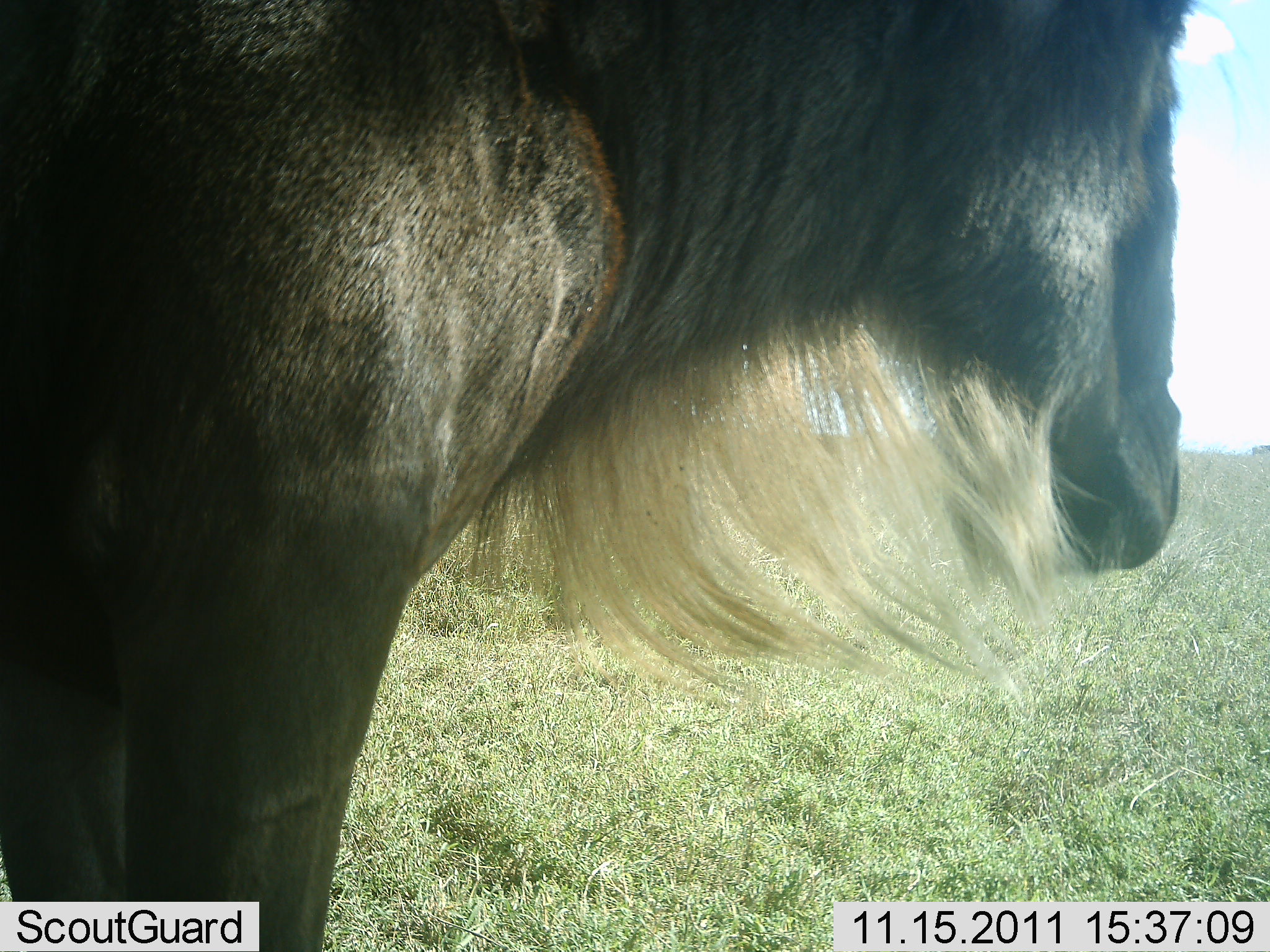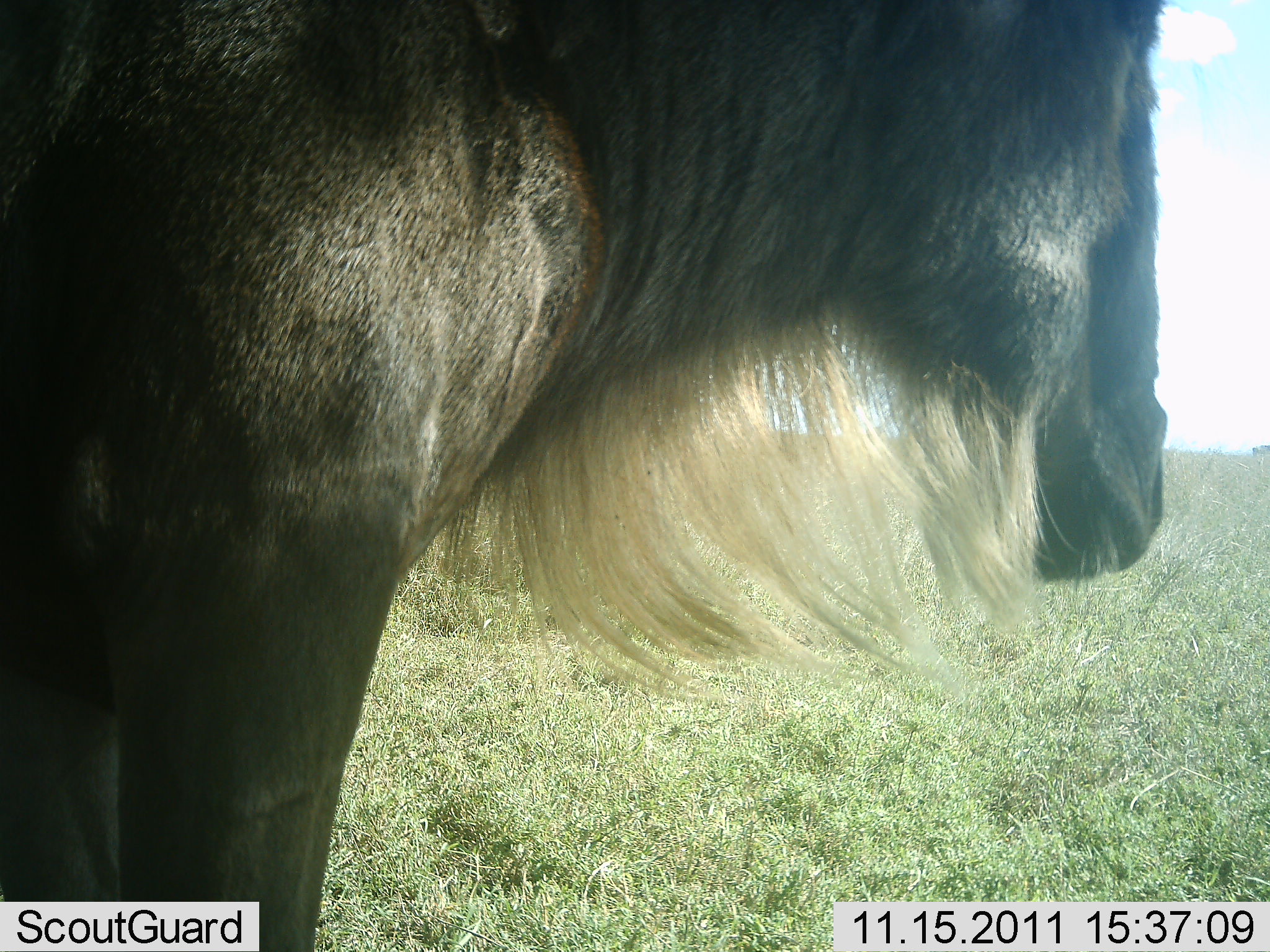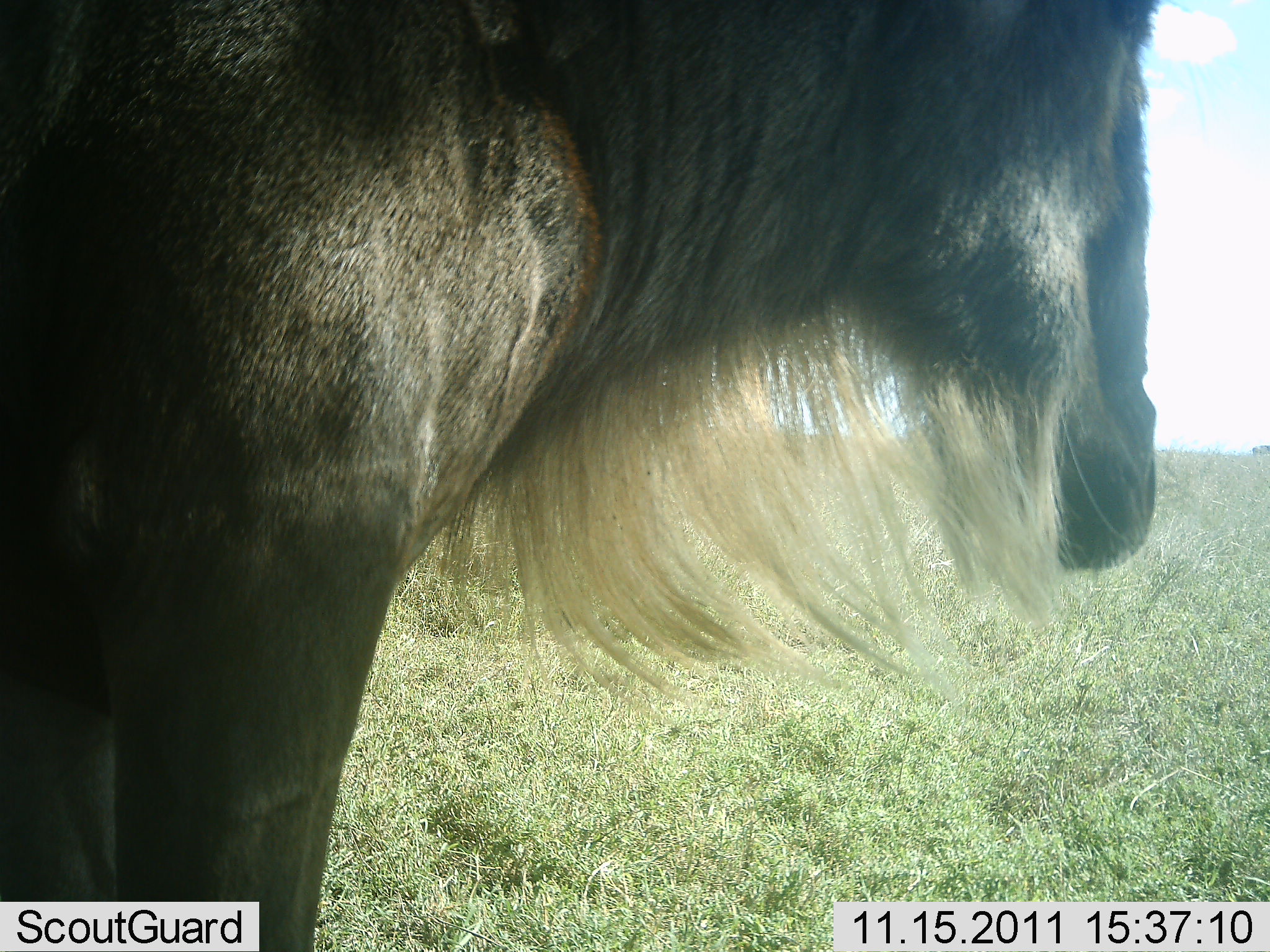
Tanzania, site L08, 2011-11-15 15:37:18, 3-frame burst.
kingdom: Animalia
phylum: Chordata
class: Mammalia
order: Artiodactyla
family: Bovidae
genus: Connochaetes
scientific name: Connochaetes taurinus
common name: blue wildebeest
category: wildebeest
Wildebeest (blue wildebeest) (Connochaetes taurinus), count 1. Behavior (volunteer vote fractions): standing 93%, resting 7%, moving 0%, interacting 0%. Young present (vote fraction): 0%. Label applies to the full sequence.